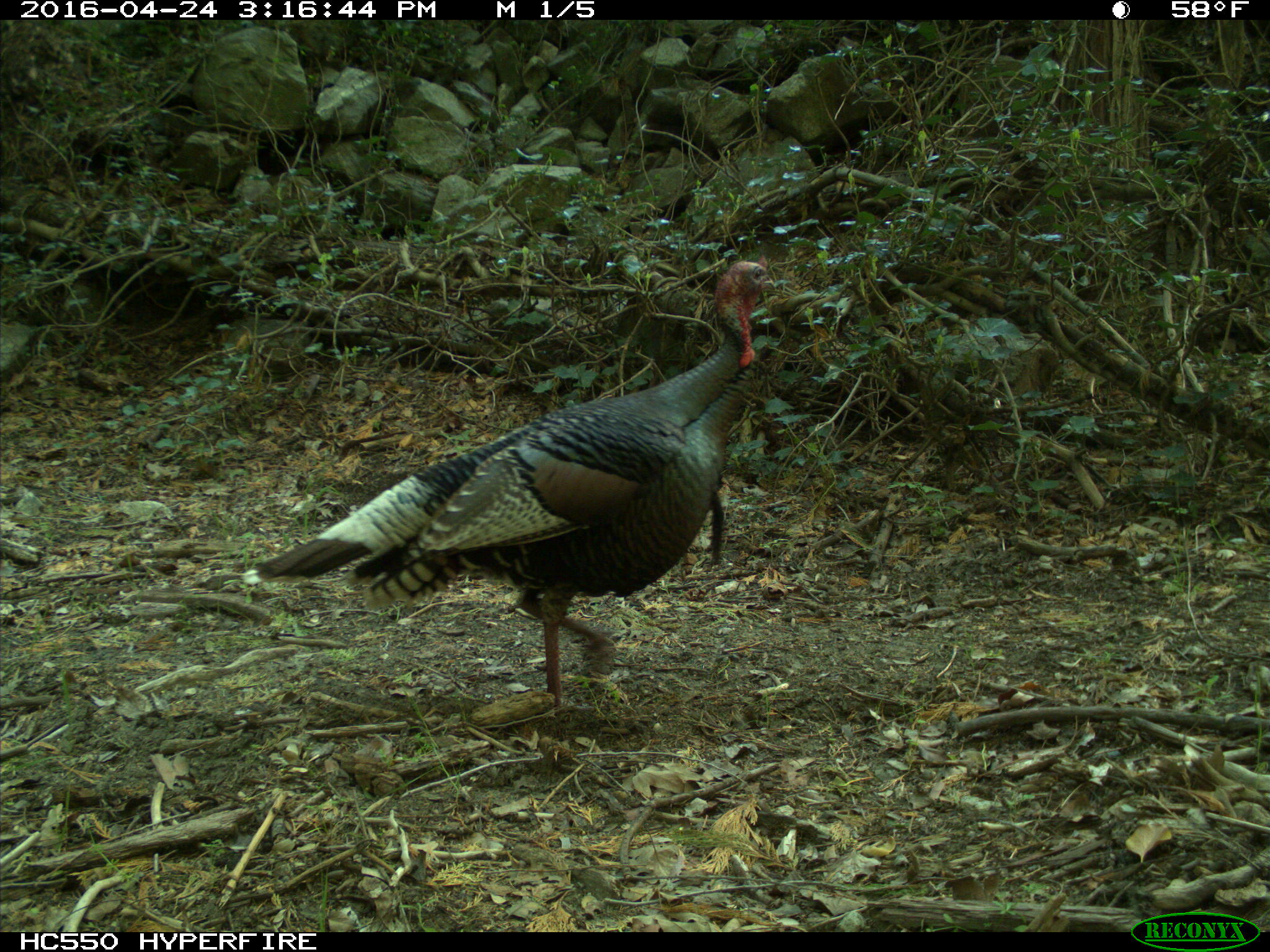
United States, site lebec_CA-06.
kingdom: Animalia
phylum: Chordata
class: Aves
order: Galliformes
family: Phasianidae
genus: Meleagris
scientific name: Meleagris gallopavo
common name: wild turkey